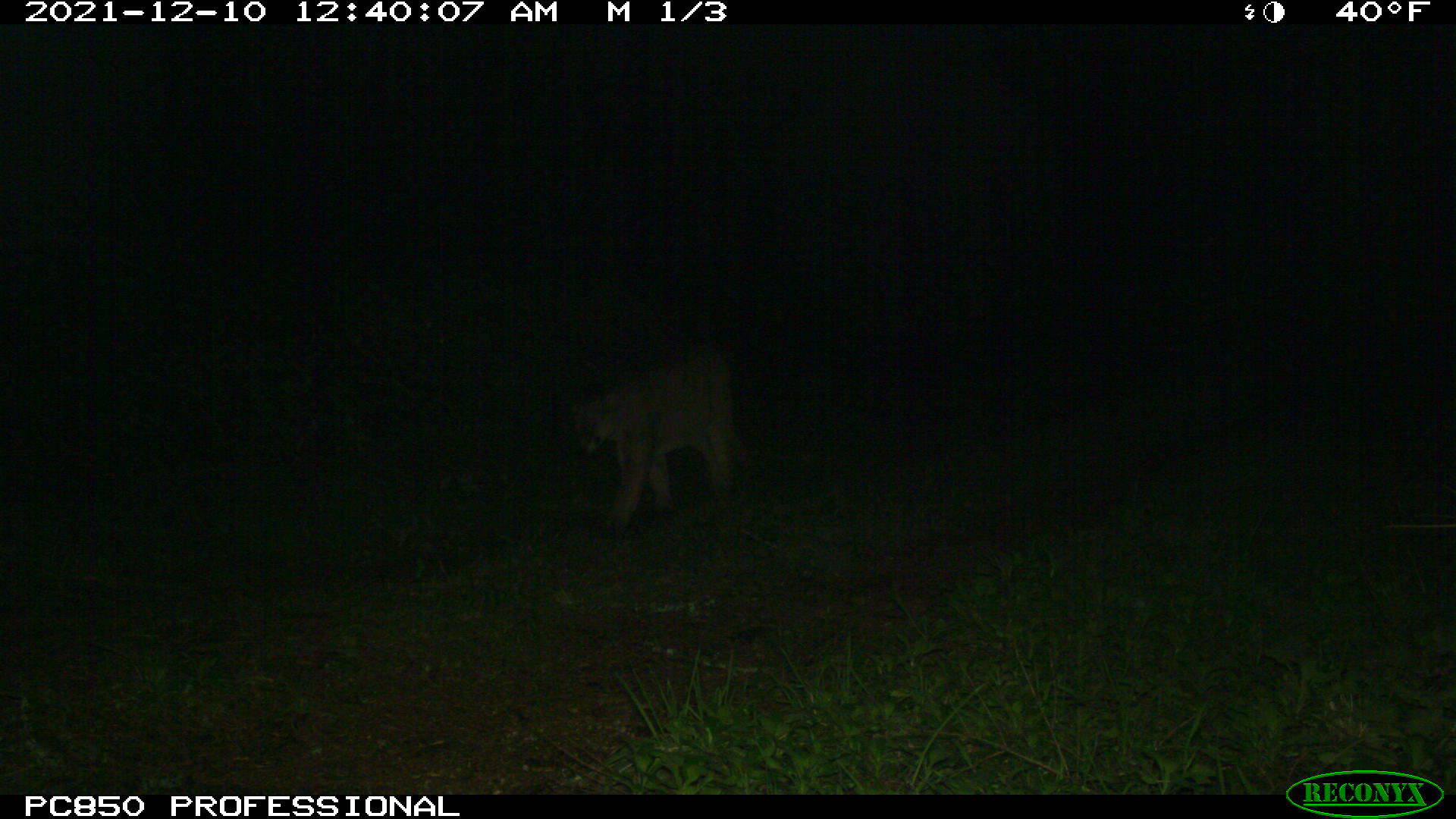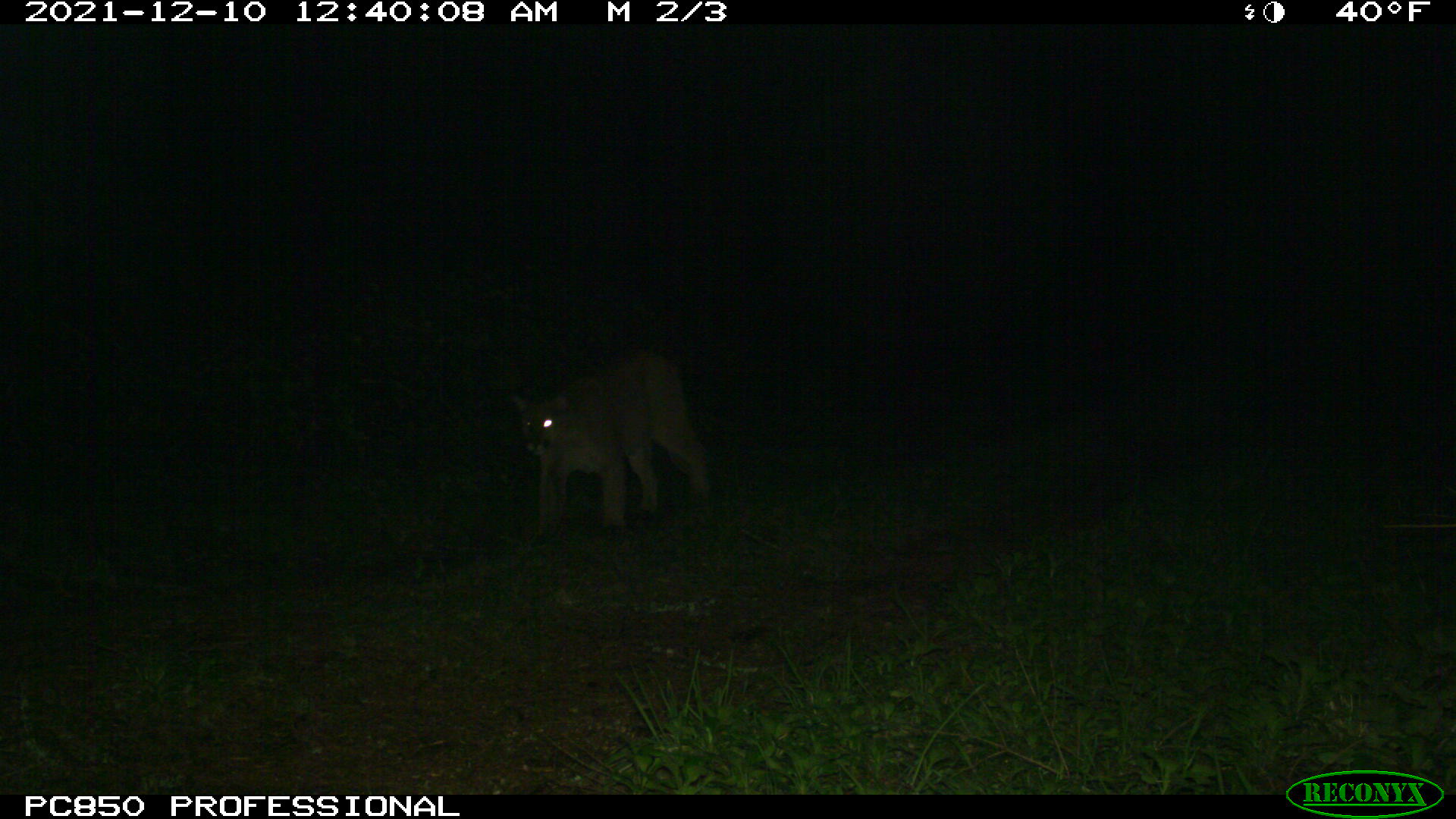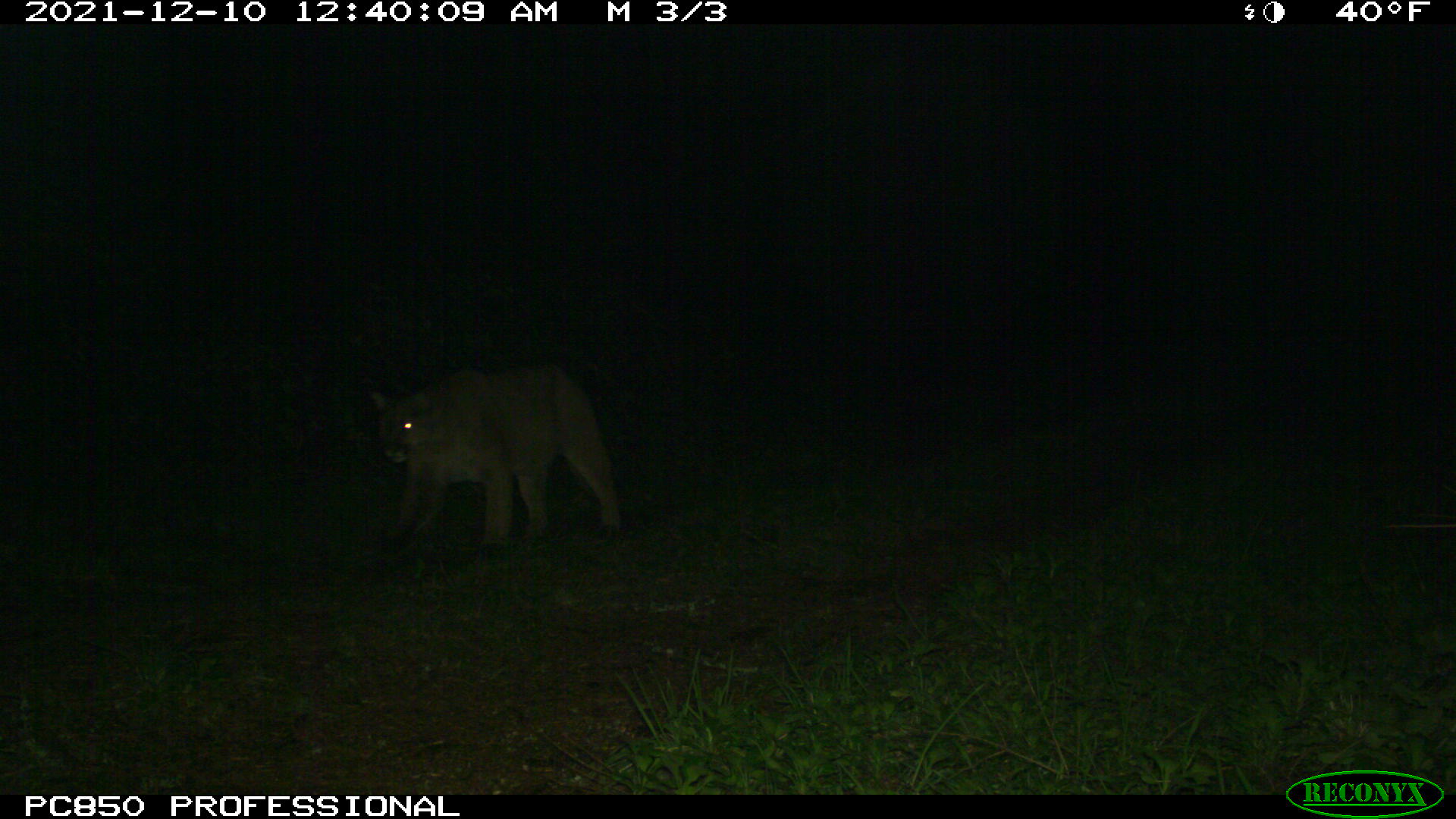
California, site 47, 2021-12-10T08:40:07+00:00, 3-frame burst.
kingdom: Animalia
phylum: Chordata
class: Mammalia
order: Carnivora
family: Felidae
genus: Puma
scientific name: Puma concolor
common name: puma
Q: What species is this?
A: Puma (Puma concolor).